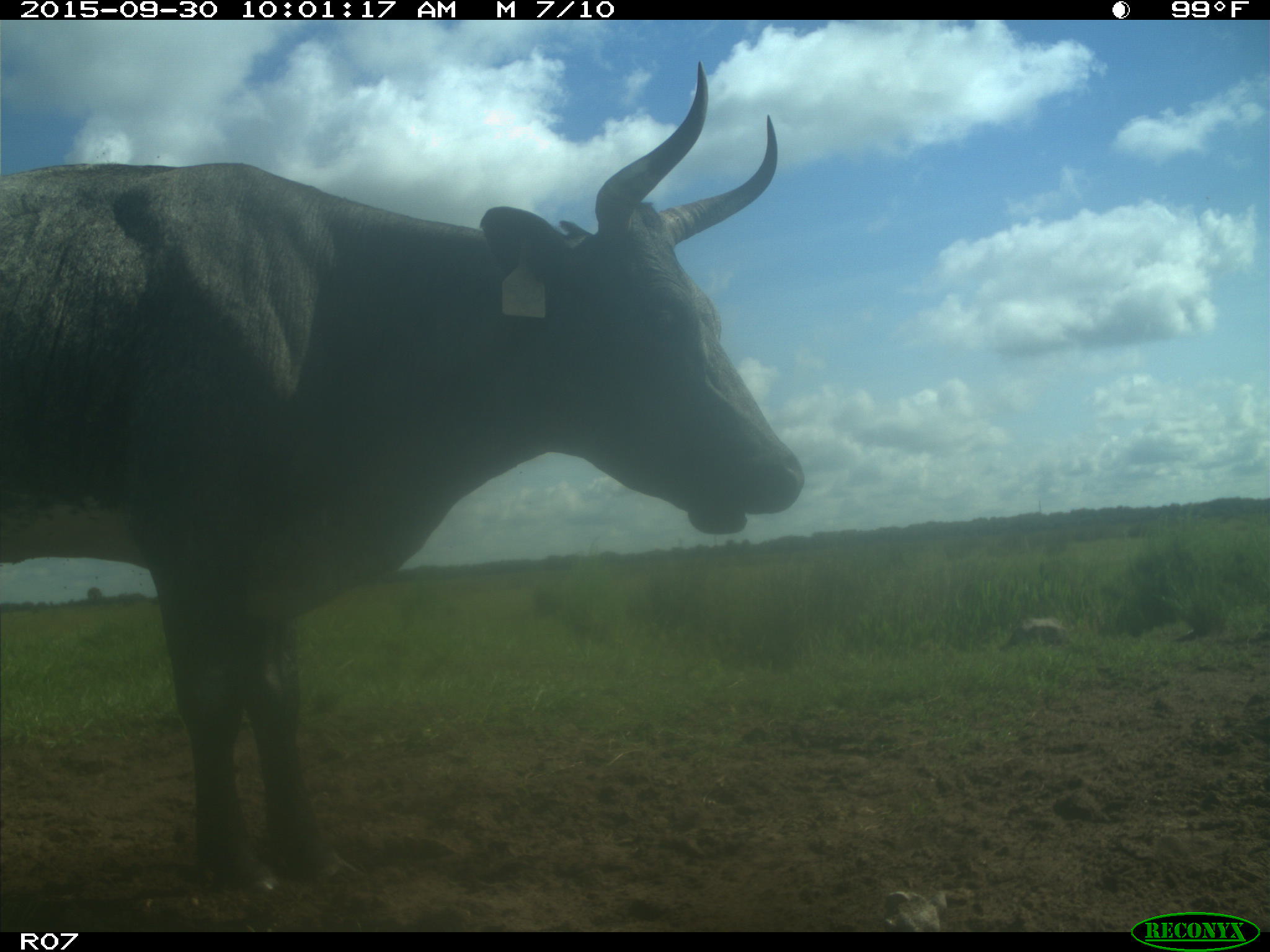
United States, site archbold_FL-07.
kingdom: Animalia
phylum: Chordata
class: Mammalia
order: Artiodactyla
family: Bovidae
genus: Bos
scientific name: Bos taurus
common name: domestic cow